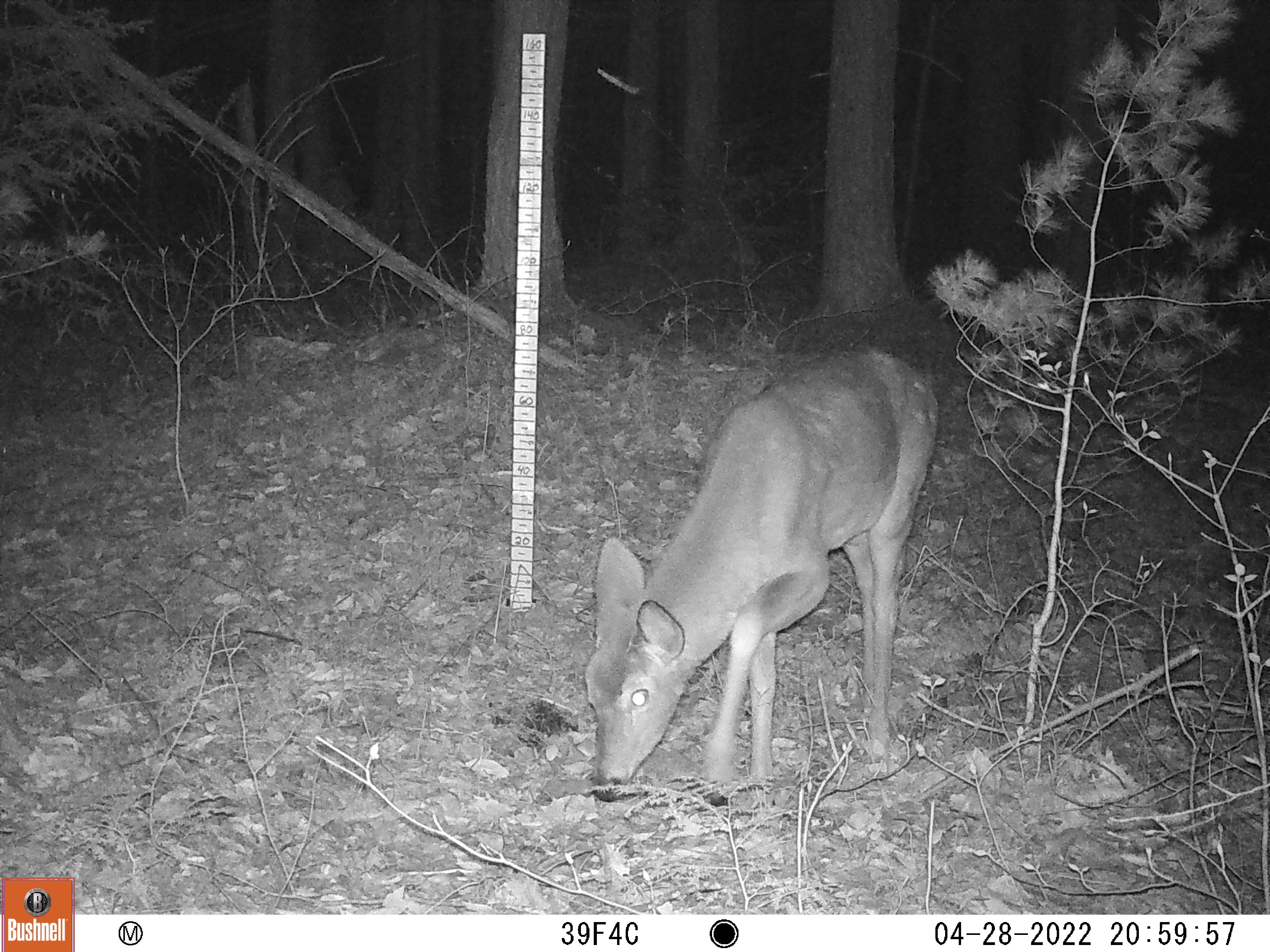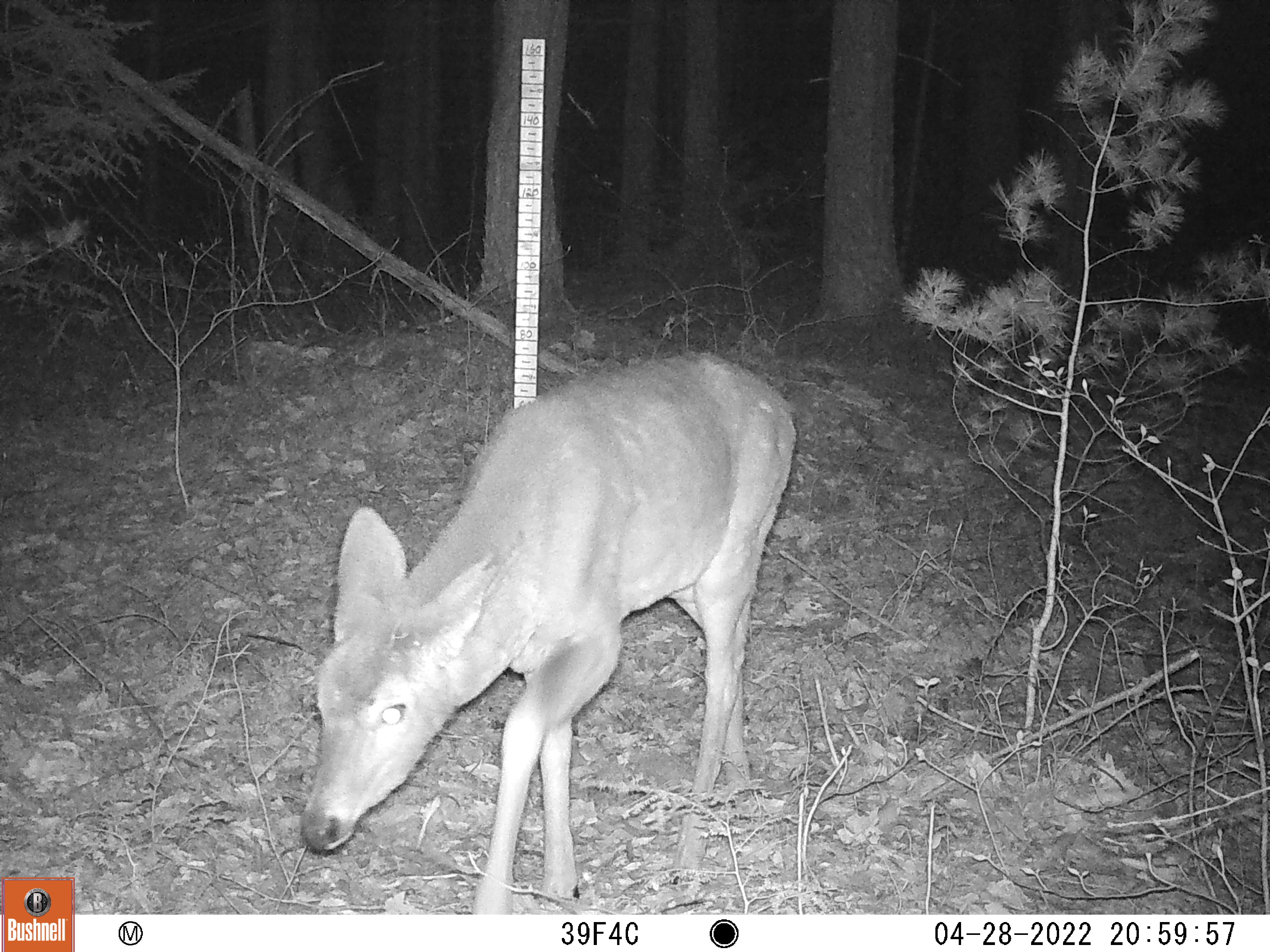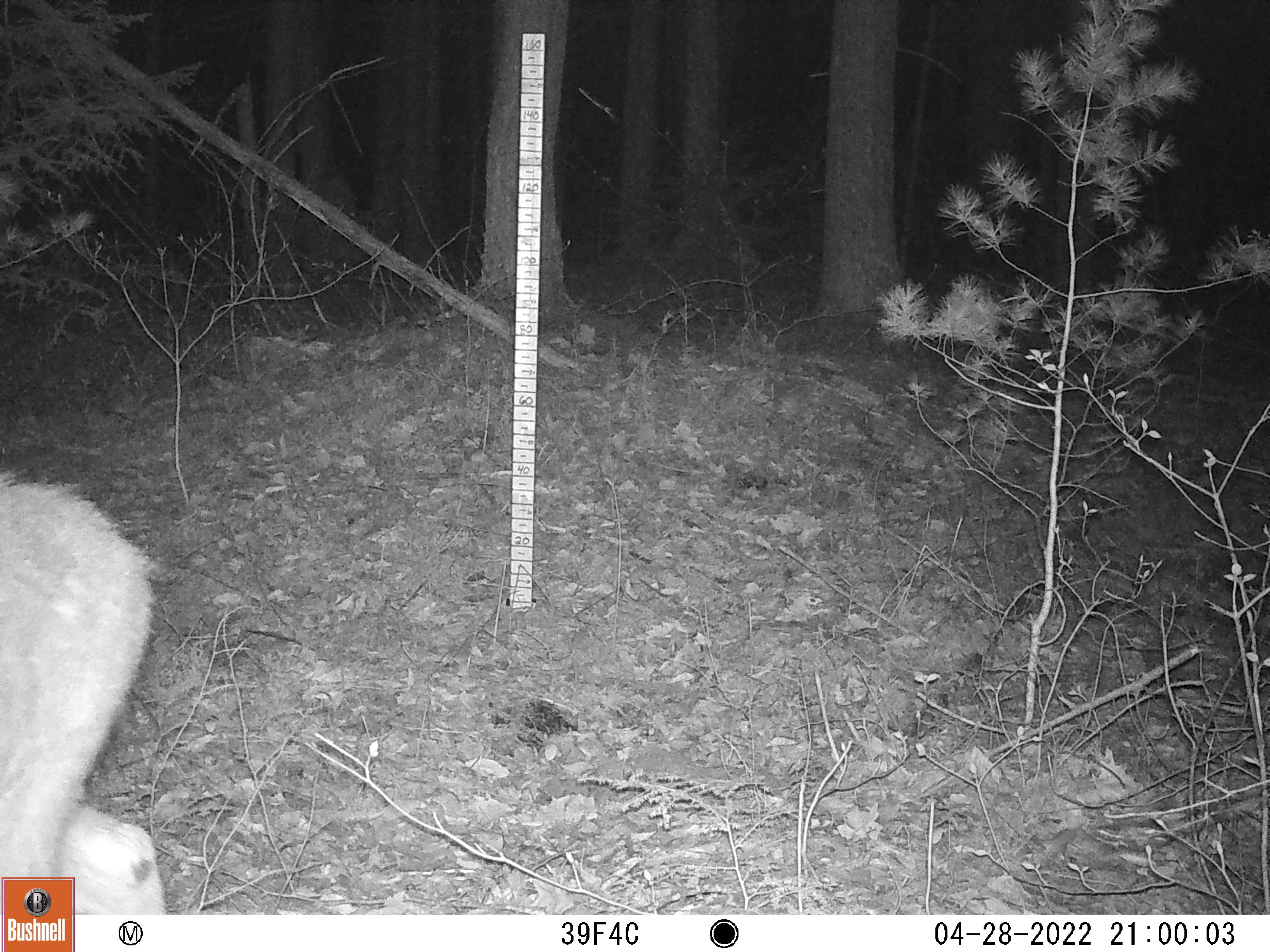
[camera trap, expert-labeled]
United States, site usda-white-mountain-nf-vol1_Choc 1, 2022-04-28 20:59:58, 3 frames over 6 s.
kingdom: Animalia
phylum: Chordata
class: Mammalia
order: Artiodactyla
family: Cervidae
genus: Odocoileus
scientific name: Odocoileus virginianus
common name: white-tailed deer